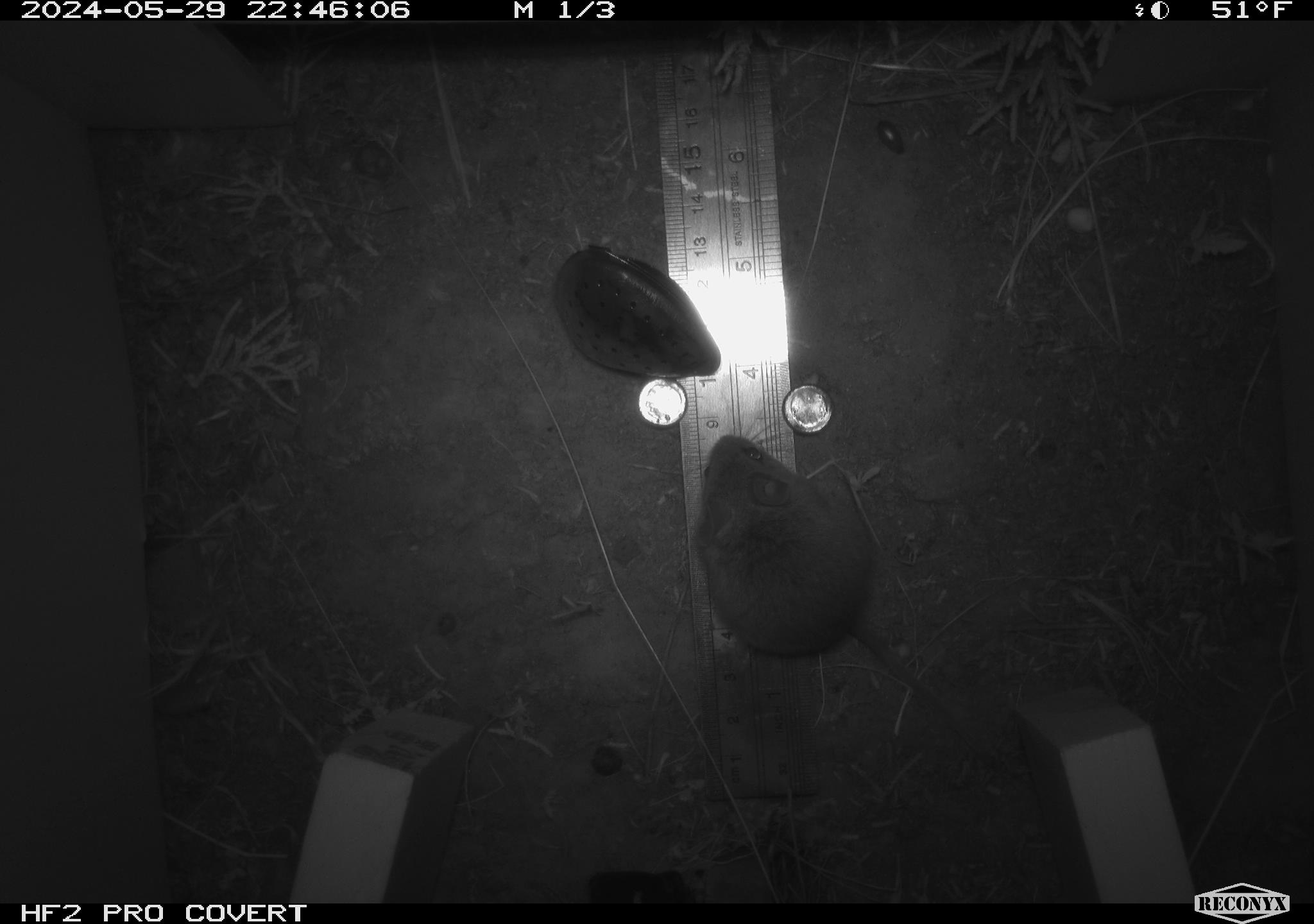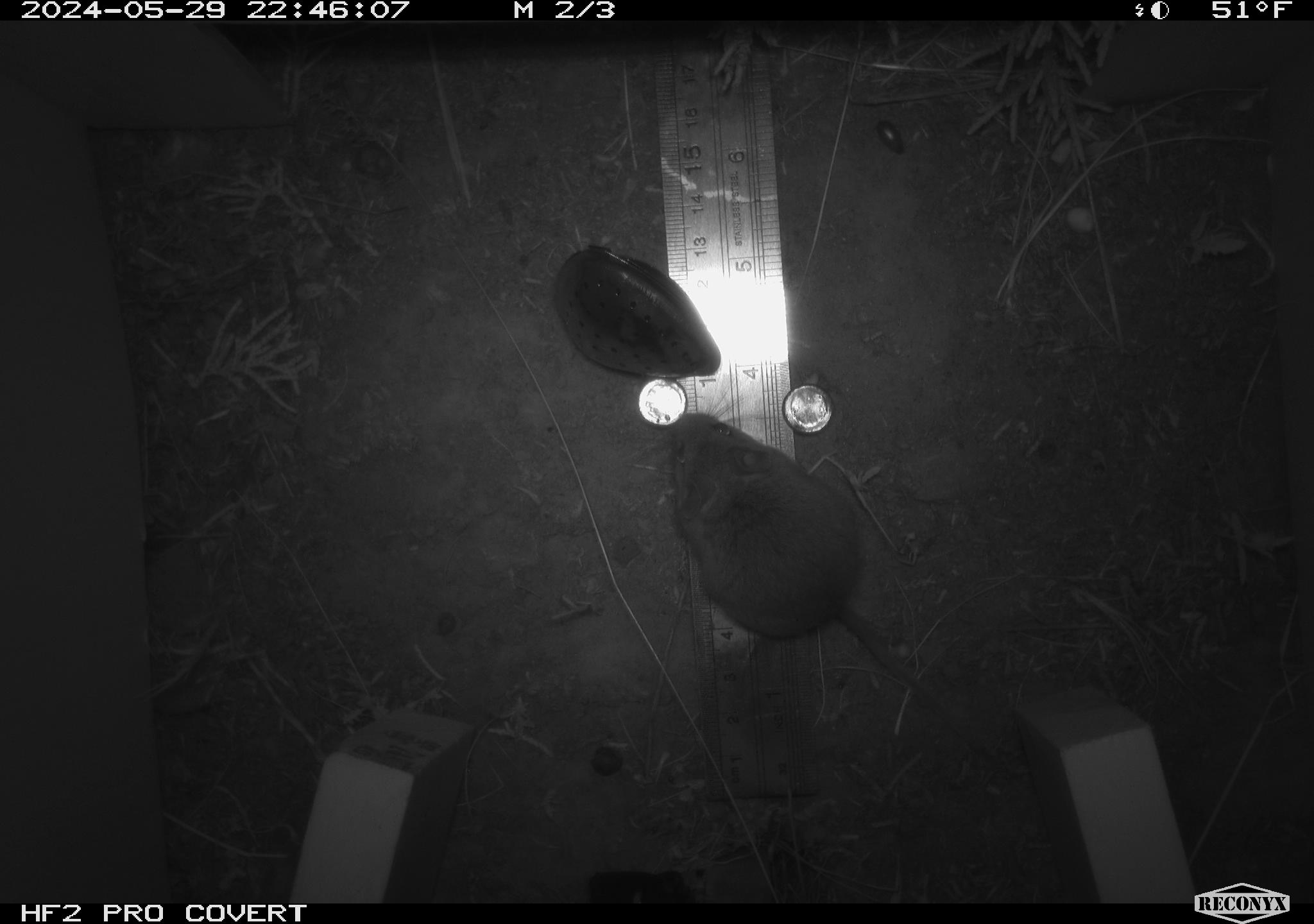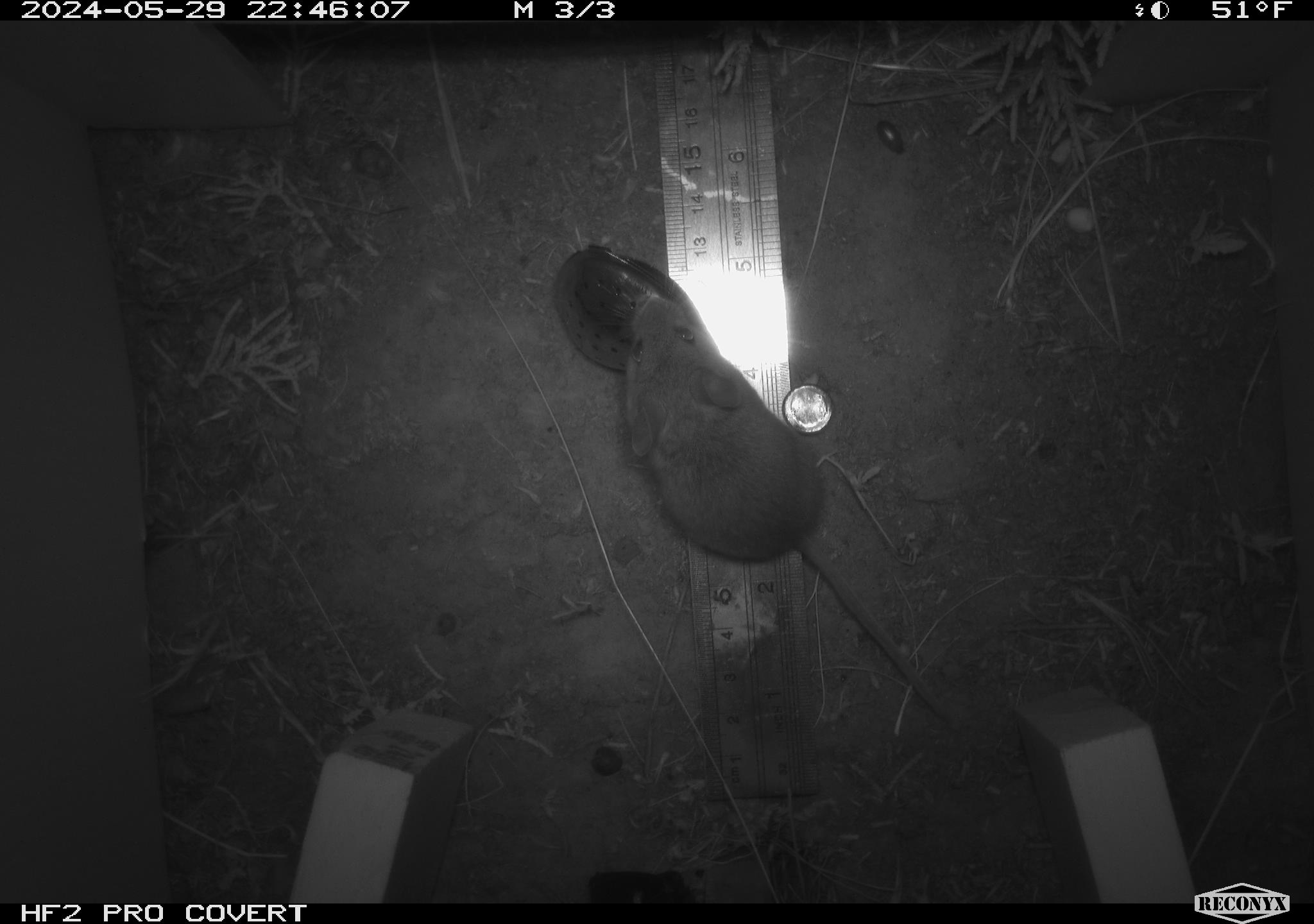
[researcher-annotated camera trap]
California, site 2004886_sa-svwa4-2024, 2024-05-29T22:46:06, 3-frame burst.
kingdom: Animalia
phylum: Chordata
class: Mammalia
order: Rodentia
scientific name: Rodentia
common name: mouse species